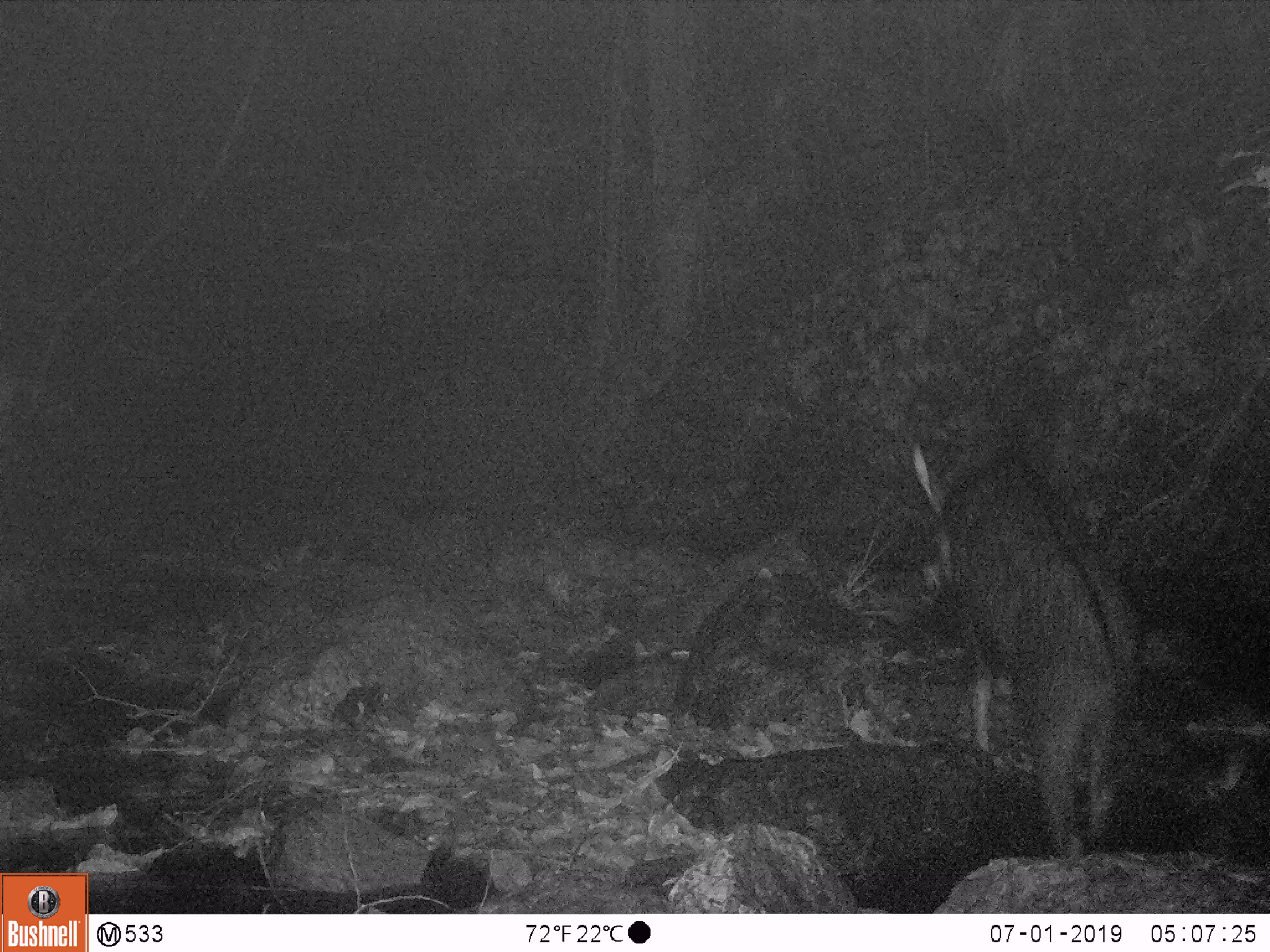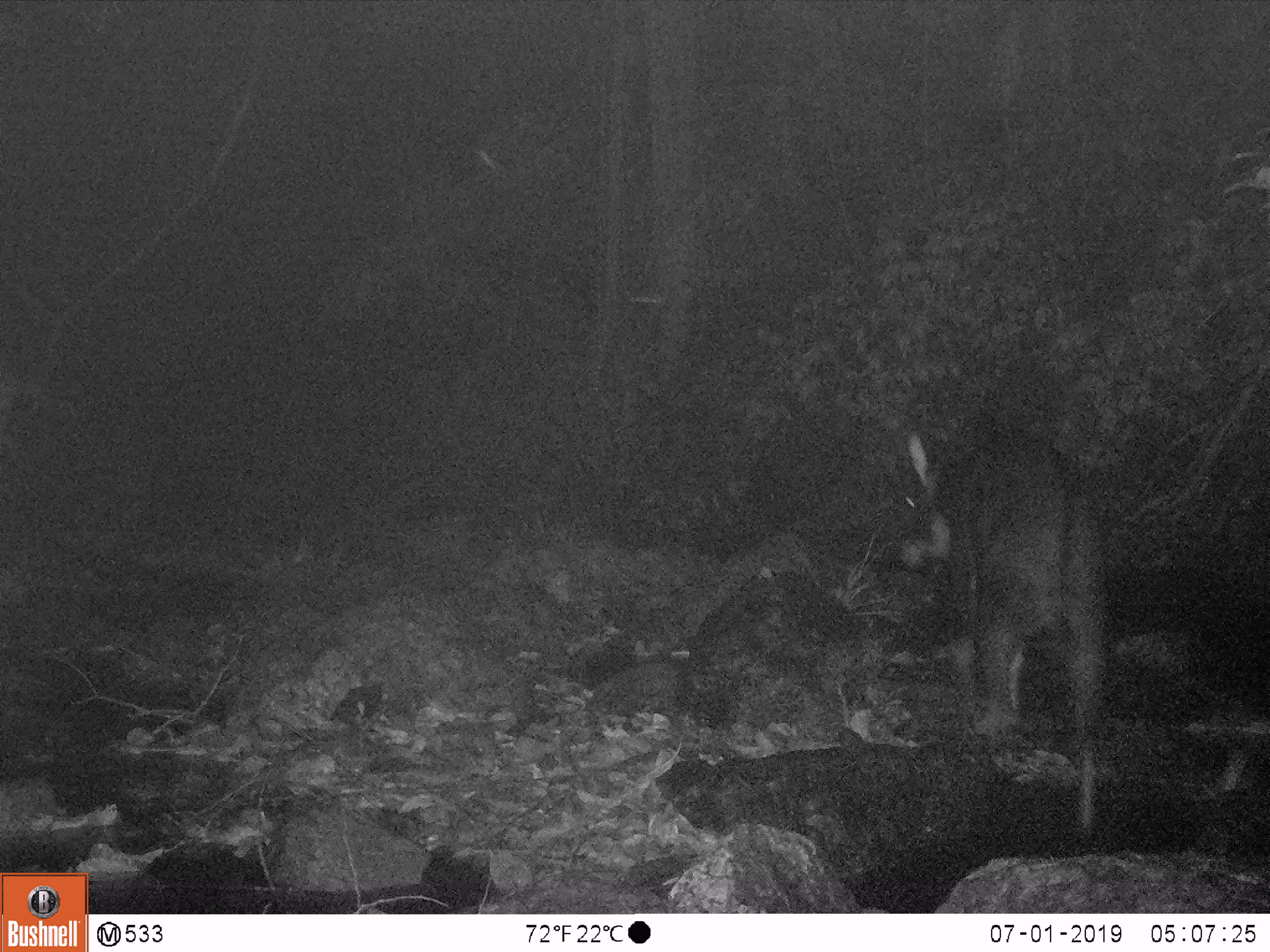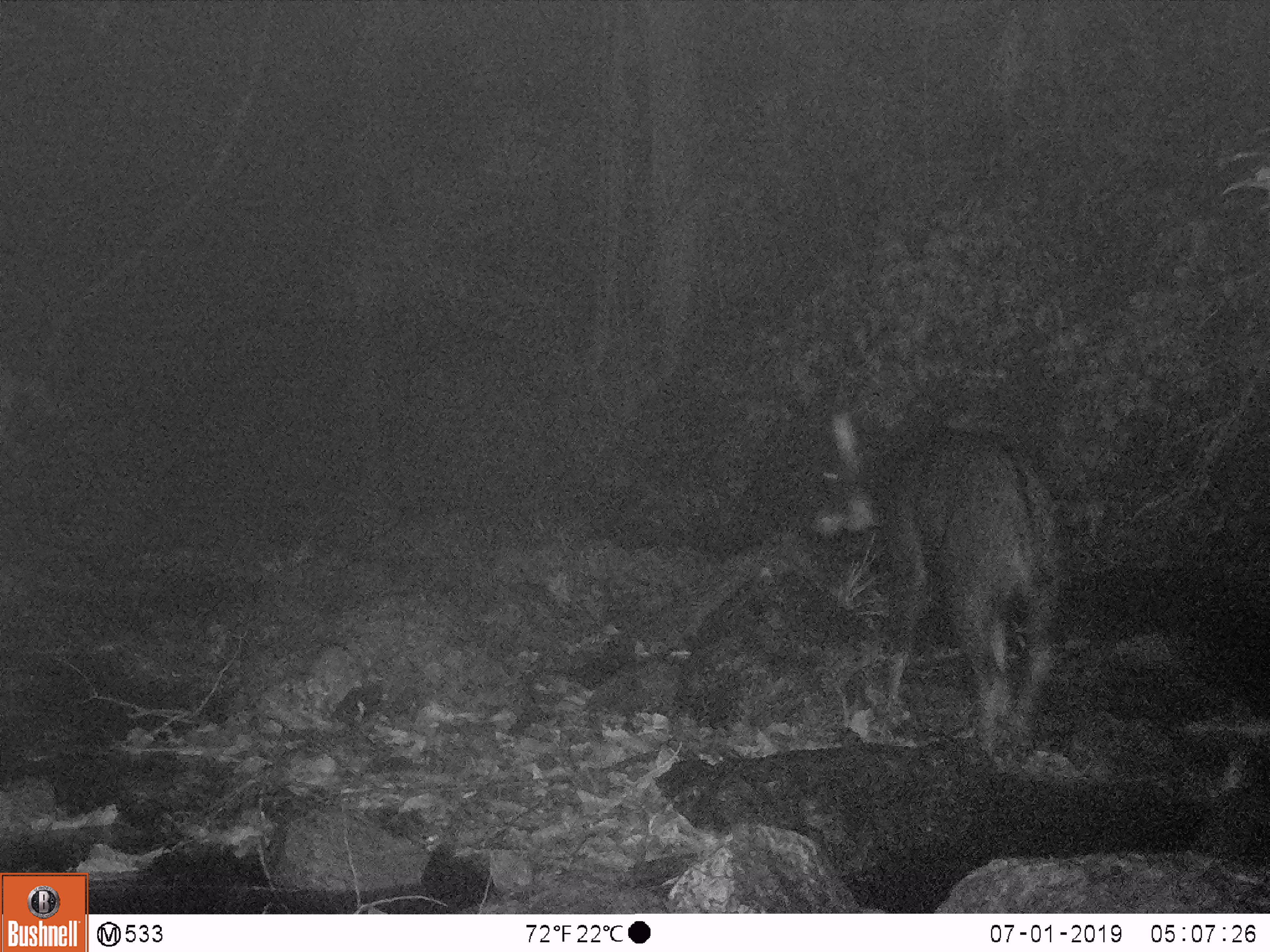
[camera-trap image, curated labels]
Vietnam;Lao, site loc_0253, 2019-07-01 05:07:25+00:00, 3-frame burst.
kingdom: Animalia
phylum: Chordata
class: Mammalia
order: Artiodactyla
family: Bovidae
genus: Capricornis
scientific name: Capricornis sumatraensis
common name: chinese serow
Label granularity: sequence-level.